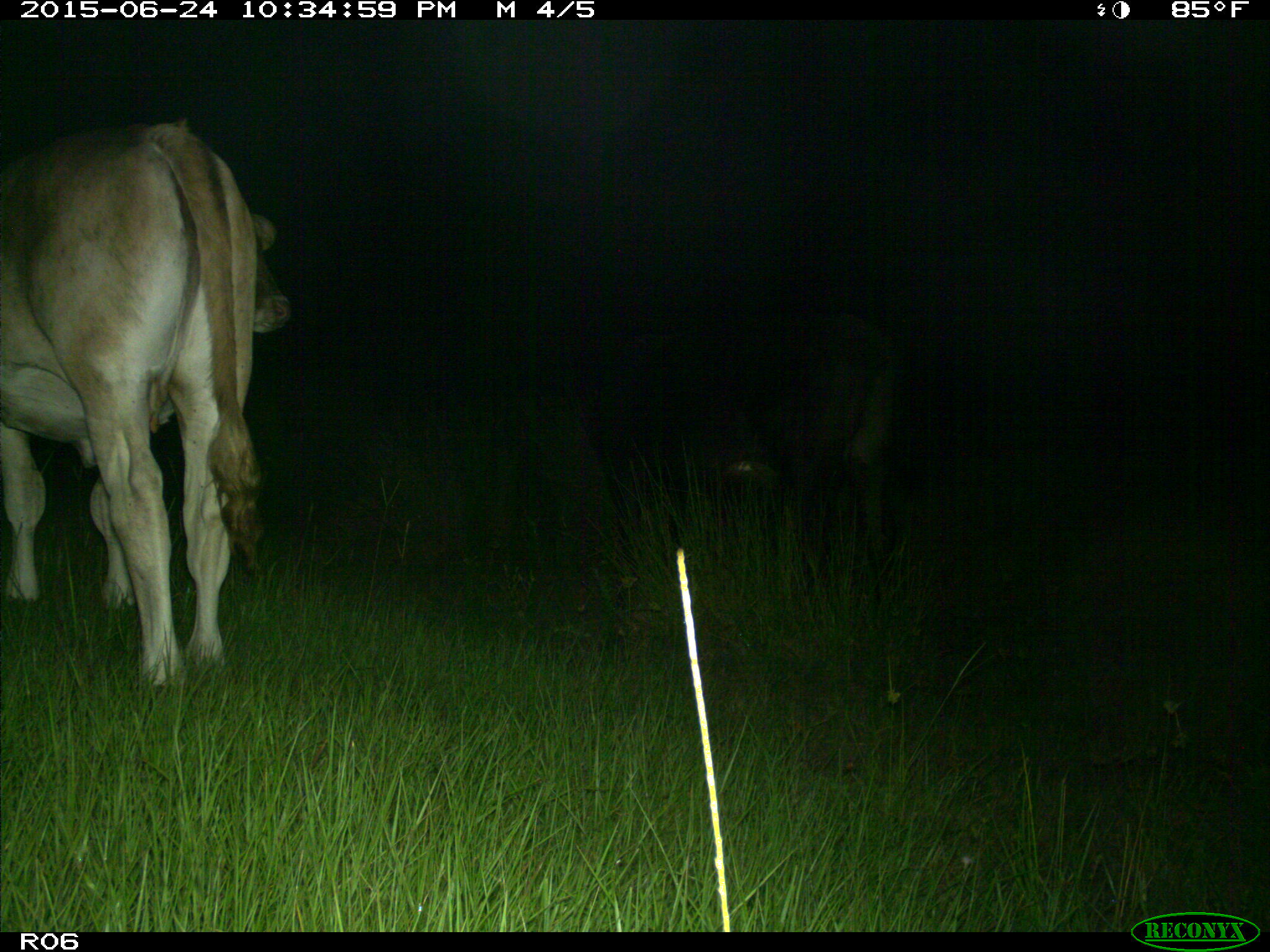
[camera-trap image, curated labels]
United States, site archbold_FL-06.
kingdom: Animalia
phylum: Chordata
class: Mammalia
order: Artiodactyla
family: Bovidae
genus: Bos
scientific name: Bos taurus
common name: domestic cow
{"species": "Bos taurus (domestic cow)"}